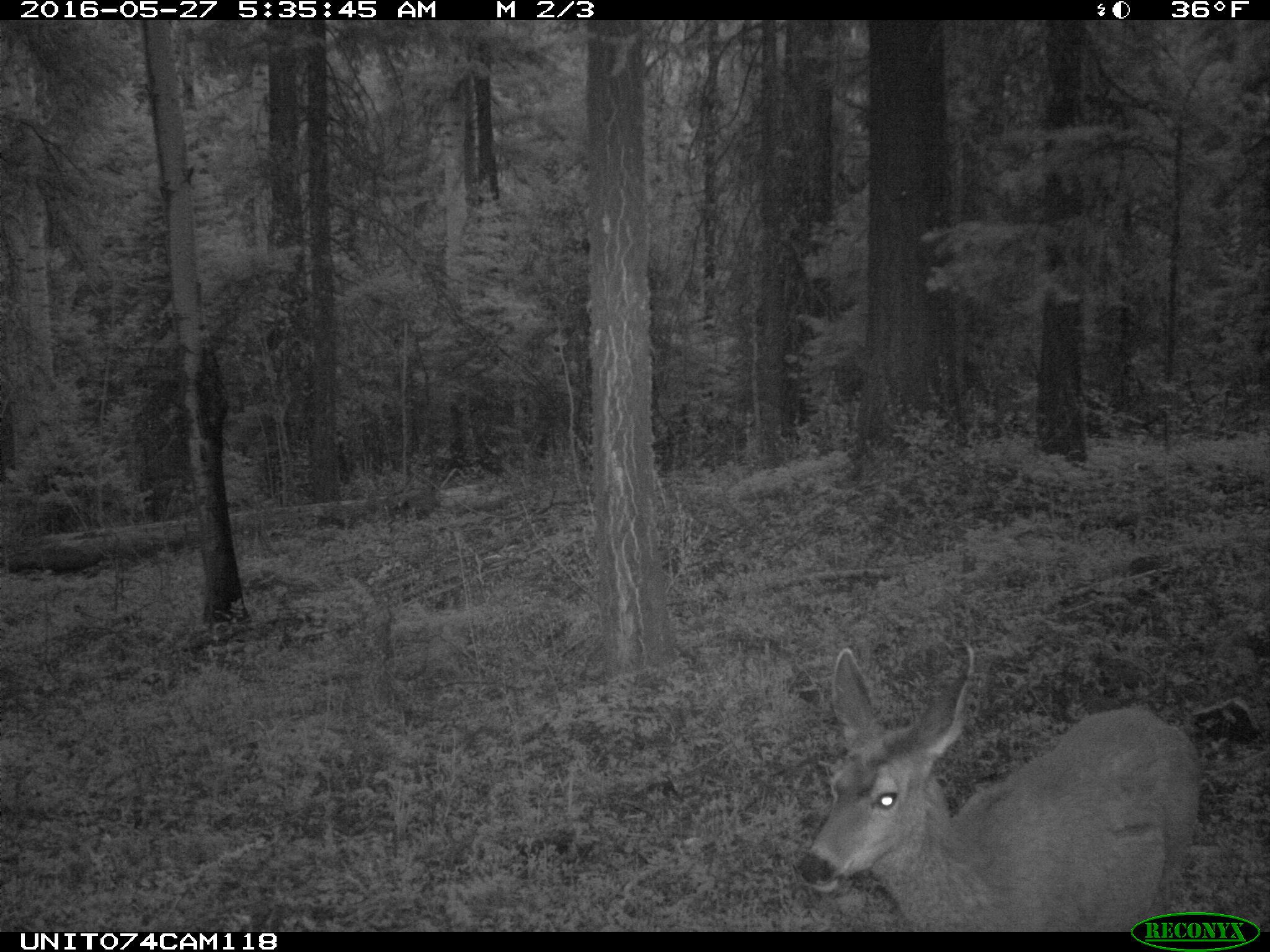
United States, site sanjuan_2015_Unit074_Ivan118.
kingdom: Animalia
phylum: Chordata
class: Mammalia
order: Artiodactyla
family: Cervidae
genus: Odocoileus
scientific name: Odocoileus hemionus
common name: mule deer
Odocoileus hemionus (mule deer).